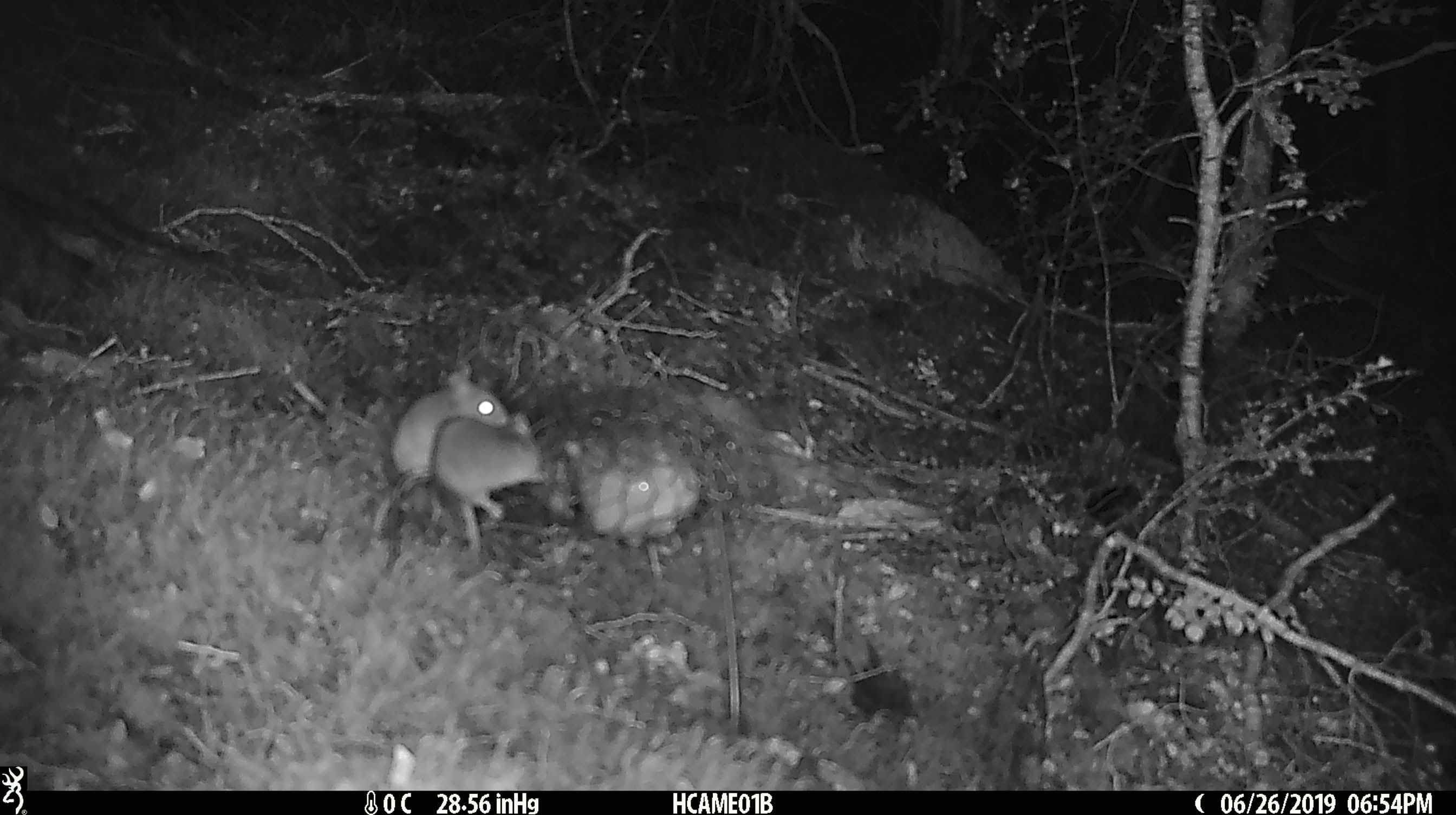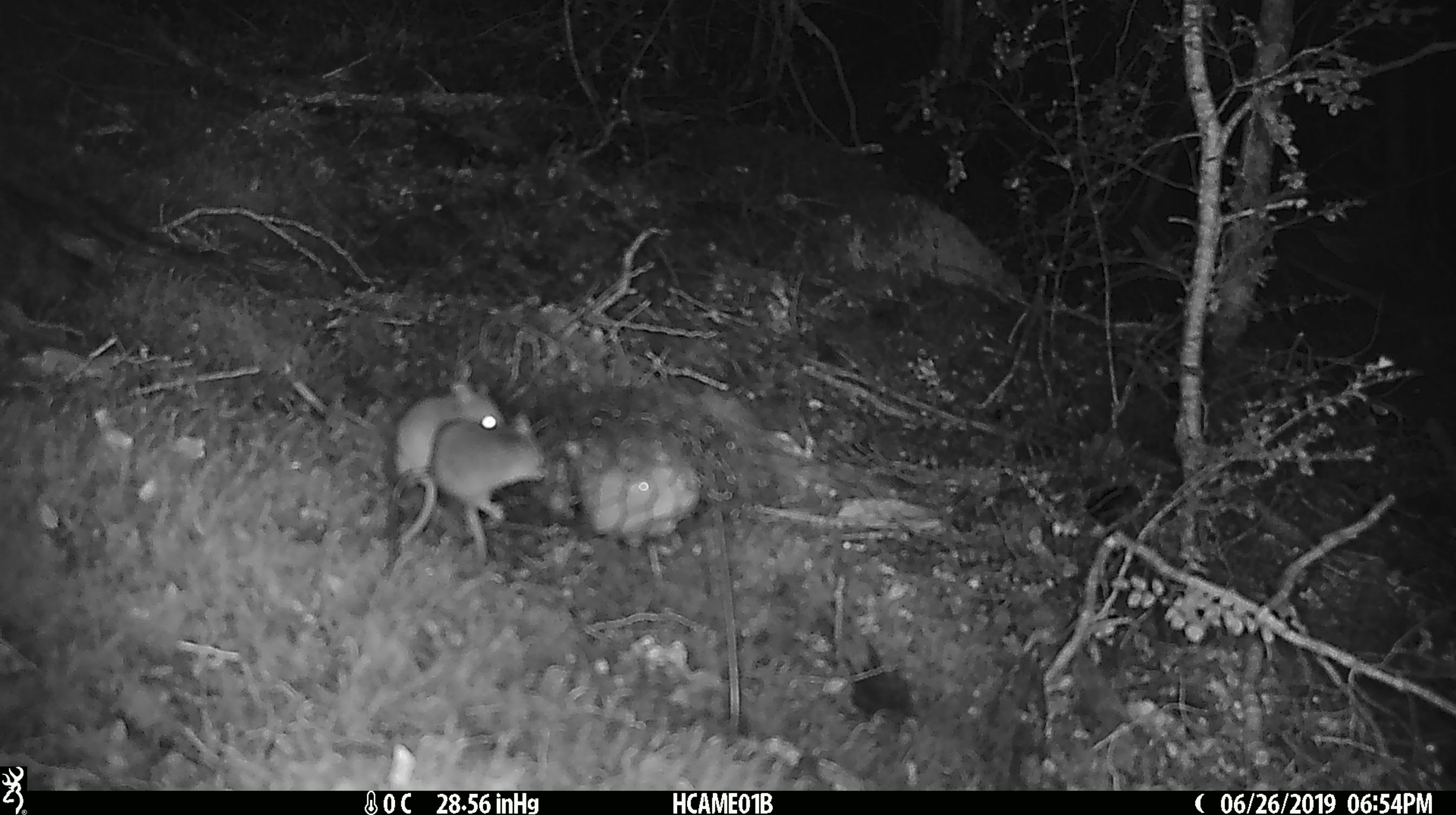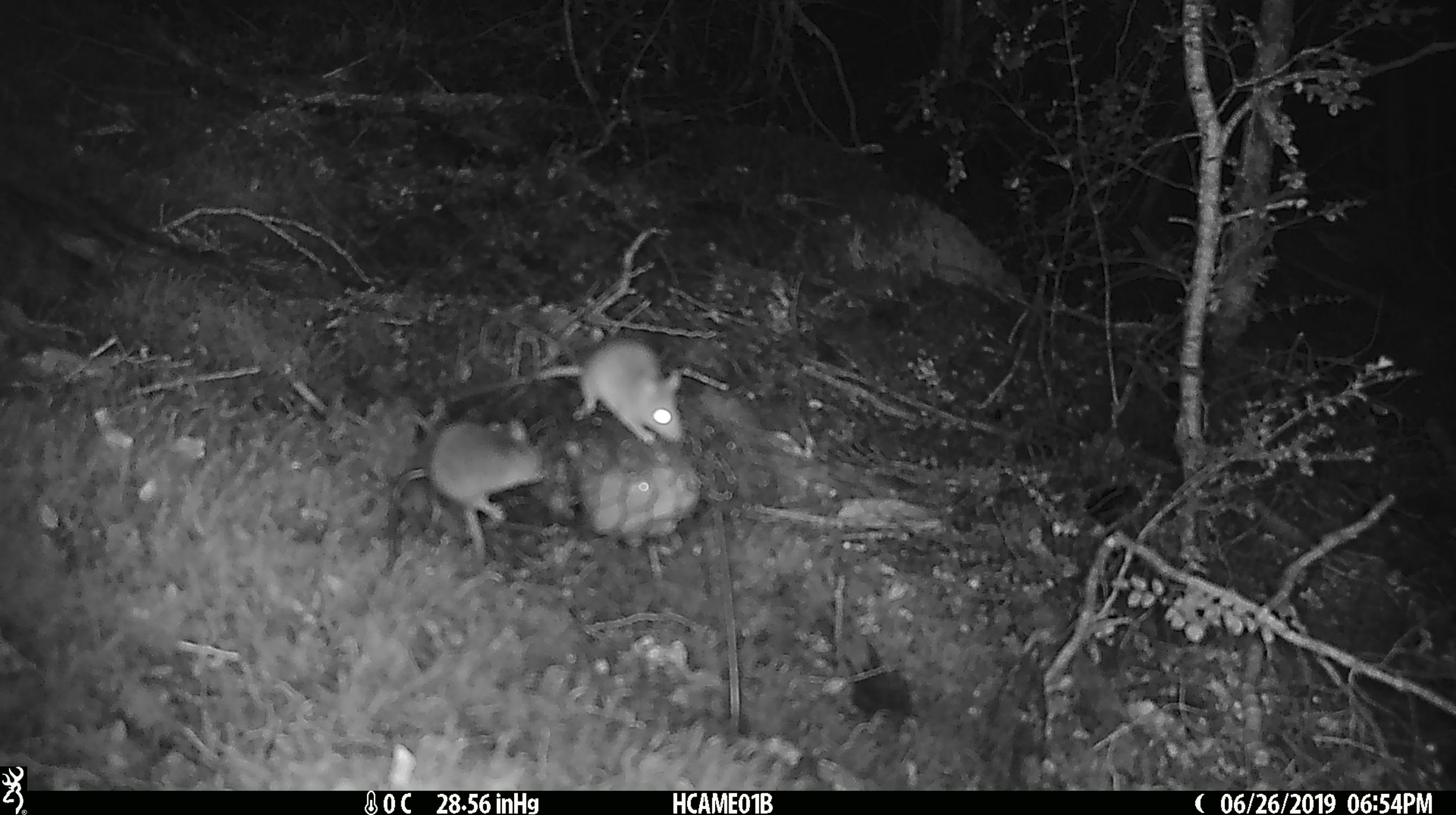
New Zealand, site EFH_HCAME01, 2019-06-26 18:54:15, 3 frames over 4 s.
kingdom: Animalia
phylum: Chordata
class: Mammalia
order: Rodentia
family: Muridae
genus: Mus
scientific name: Mus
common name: mouse